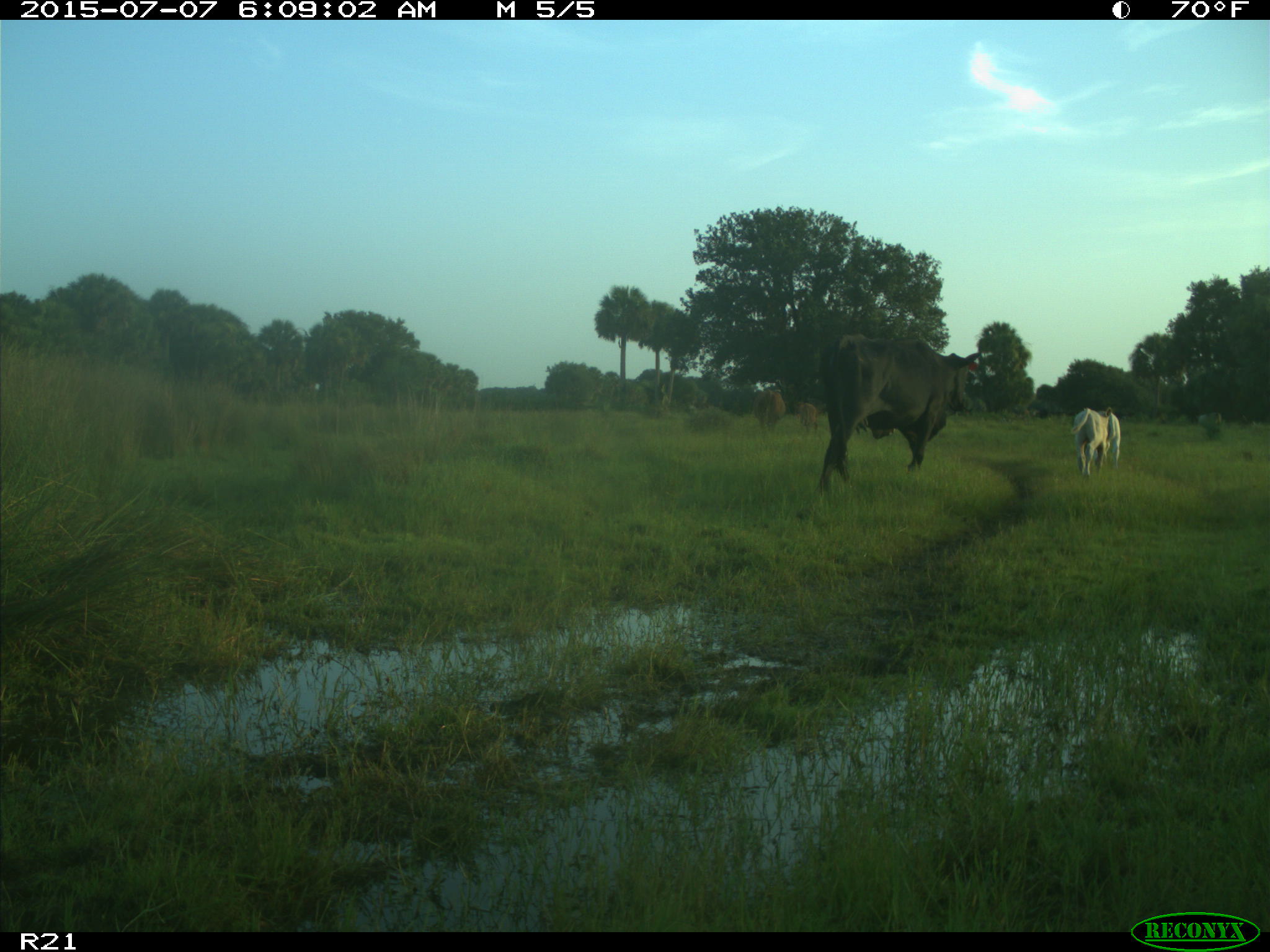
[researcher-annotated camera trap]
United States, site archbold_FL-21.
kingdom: Animalia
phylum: Chordata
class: Mammalia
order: Artiodactyla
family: Bovidae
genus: Bos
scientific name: Bos taurus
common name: domestic cow